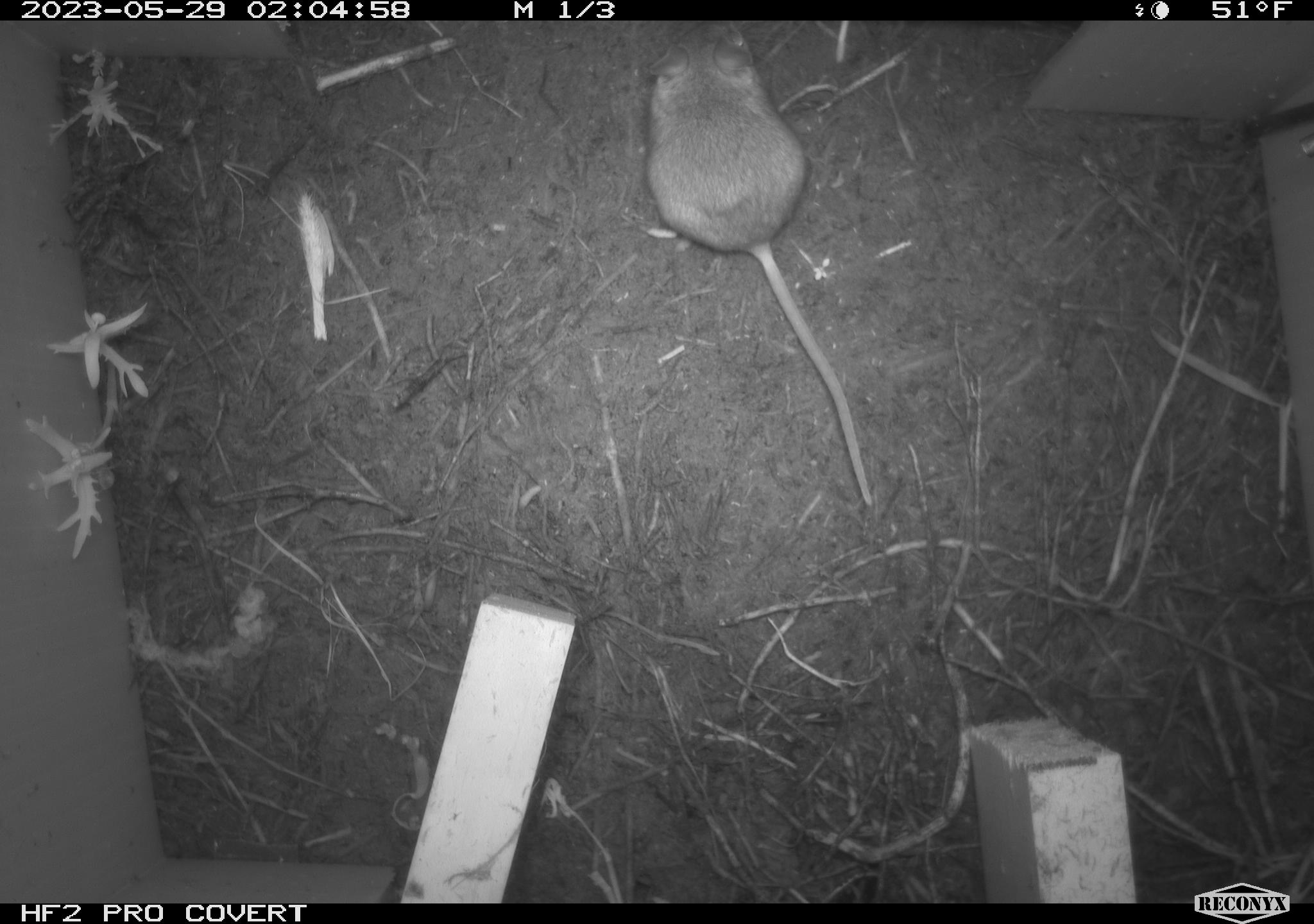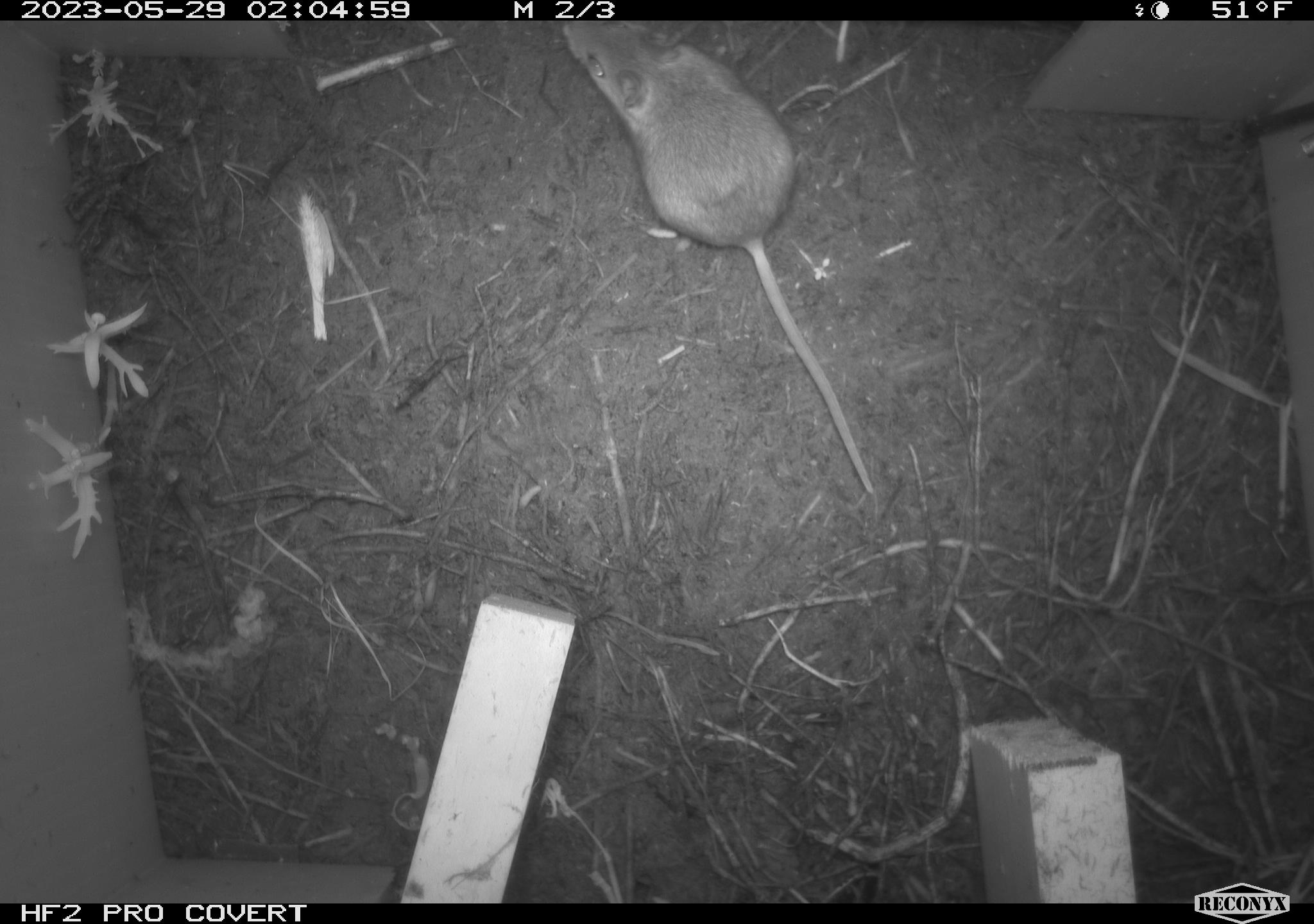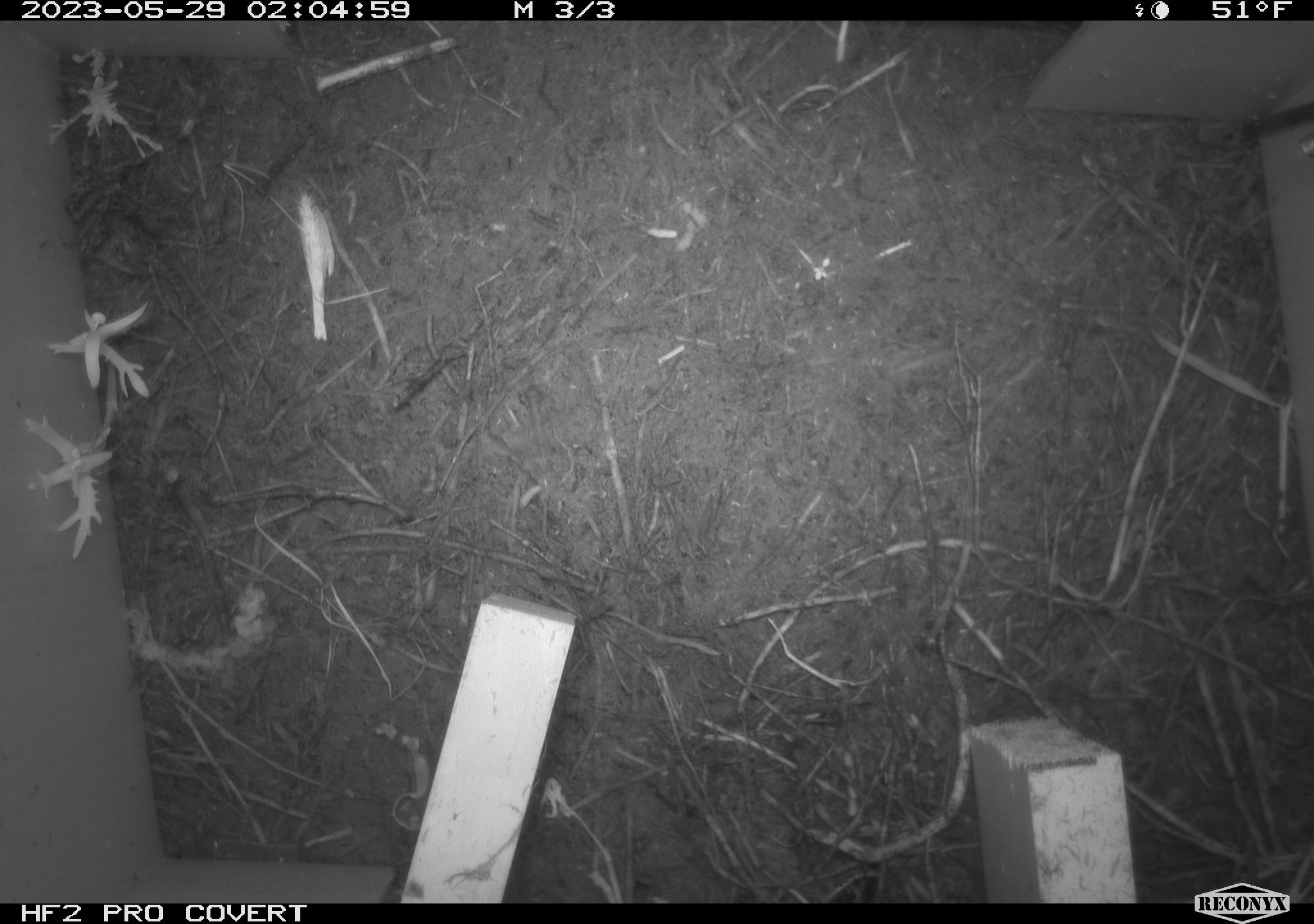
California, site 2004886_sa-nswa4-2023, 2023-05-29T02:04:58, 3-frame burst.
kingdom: Animalia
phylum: Chordata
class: Mammalia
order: Rodentia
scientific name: Rodentia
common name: mouse species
Mouse species (Rodentia).